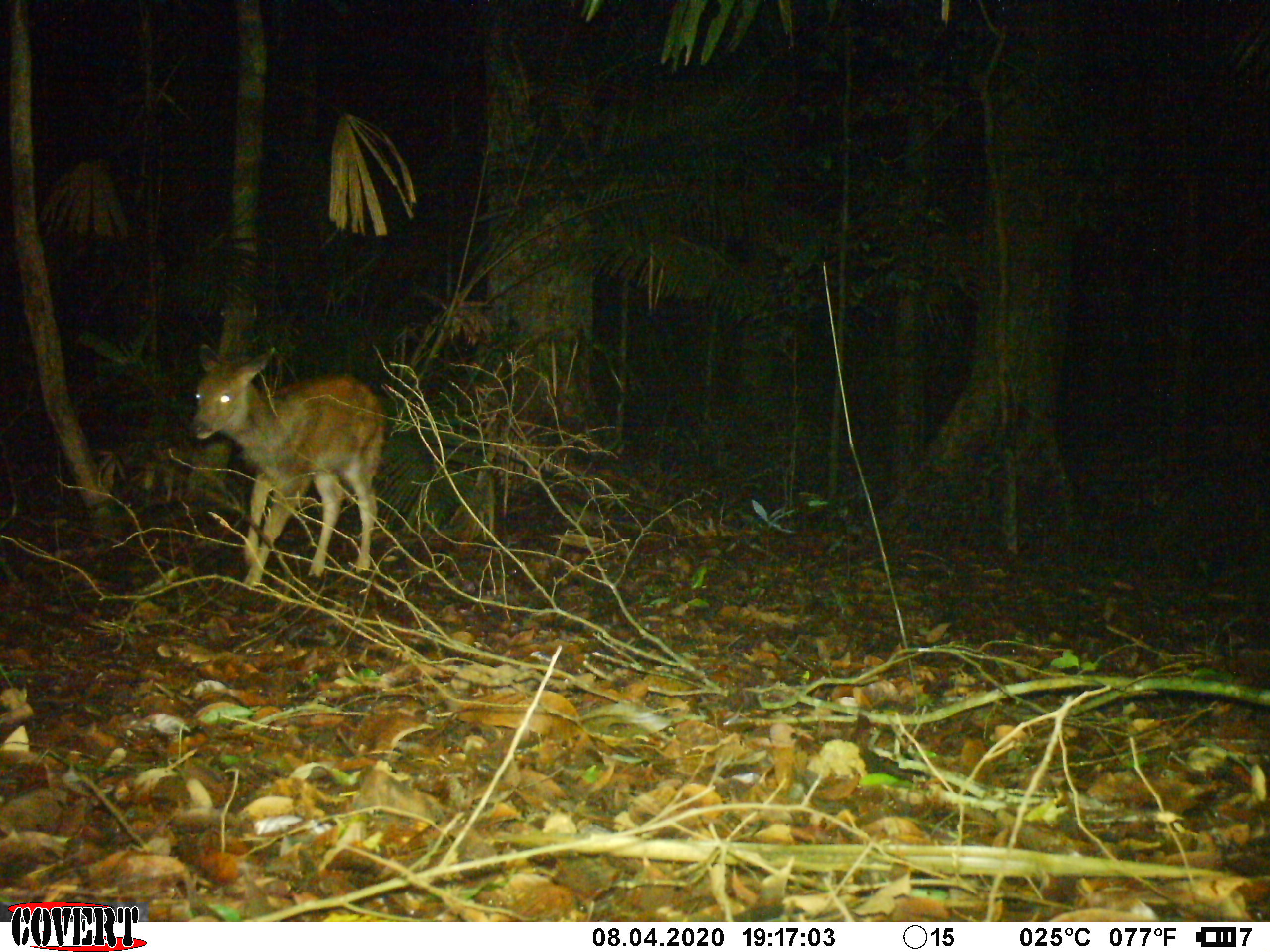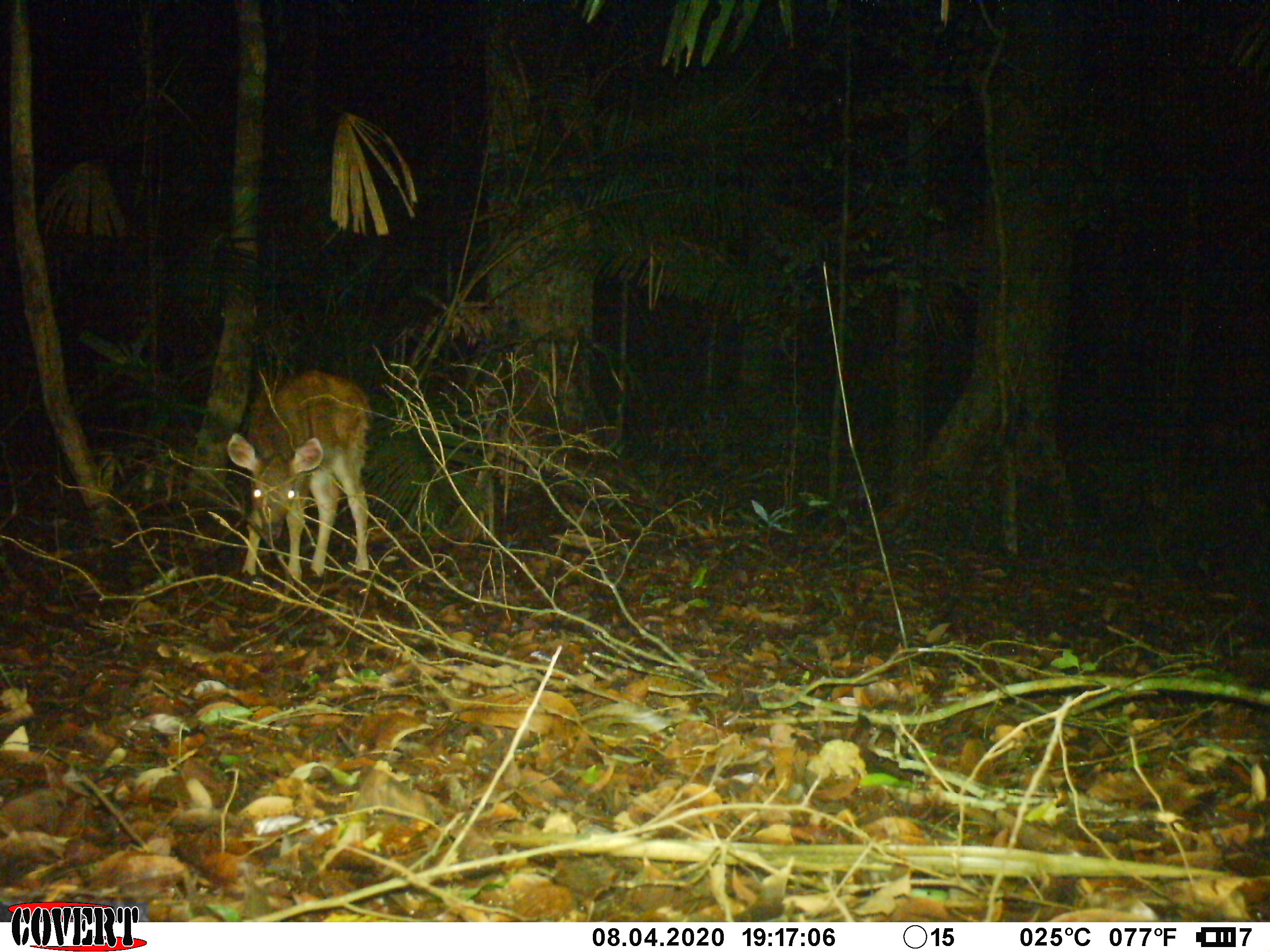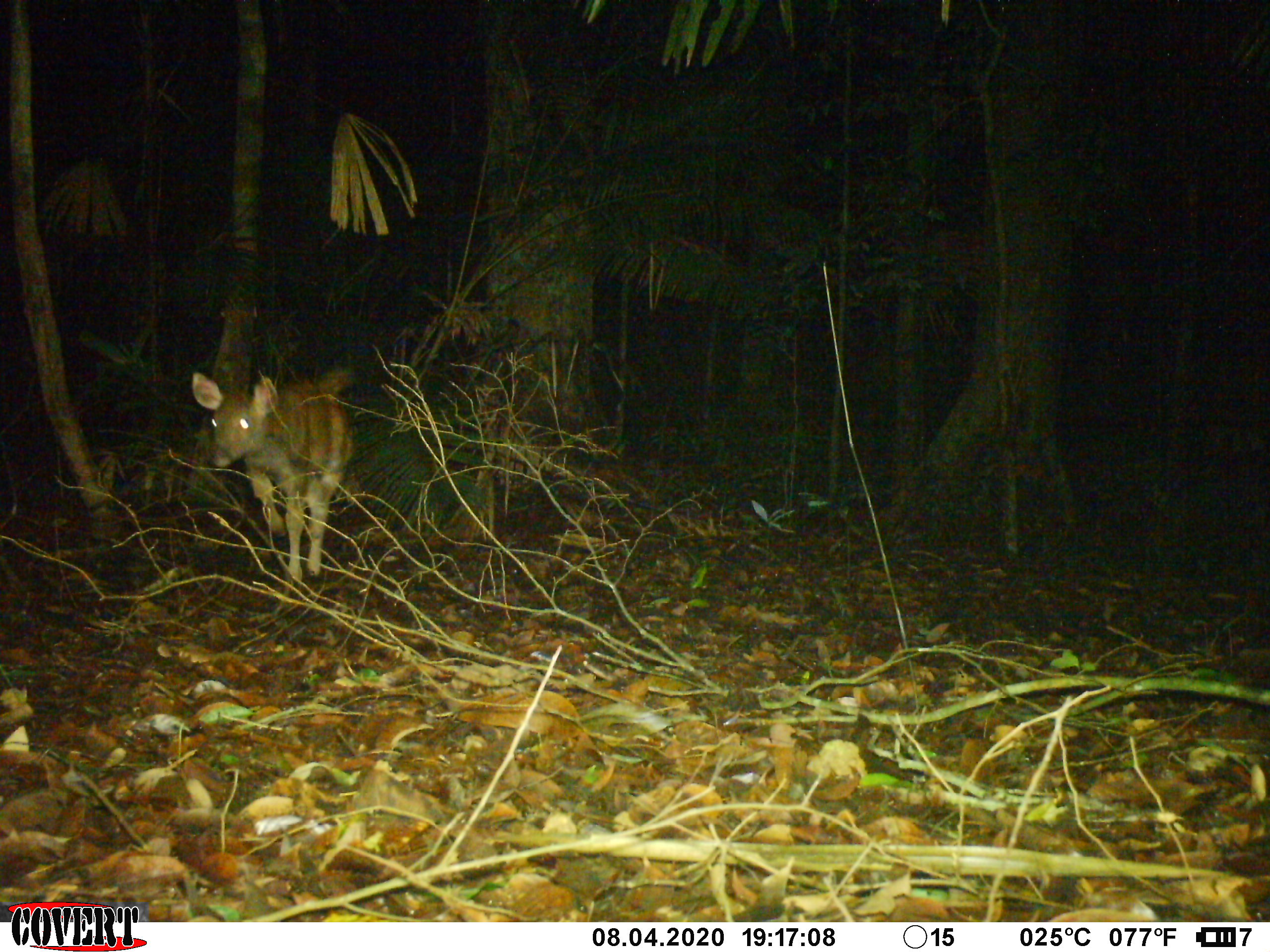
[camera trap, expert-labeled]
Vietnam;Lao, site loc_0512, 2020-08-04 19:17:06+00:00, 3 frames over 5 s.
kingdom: Animalia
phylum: Chordata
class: Mammalia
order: Artiodactyla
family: Cervidae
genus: Rusa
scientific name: Rusa unicolor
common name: sambar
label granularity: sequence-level